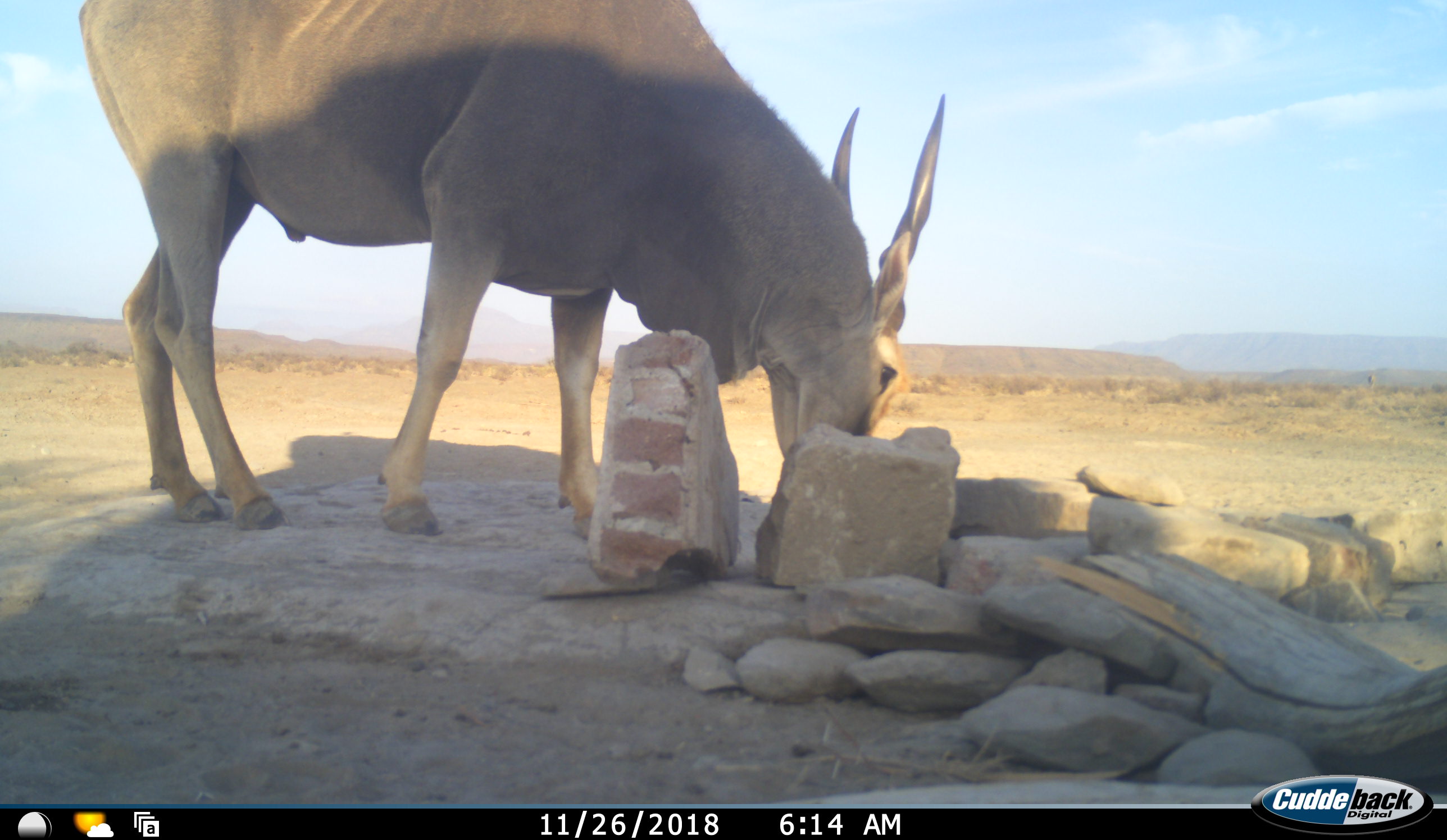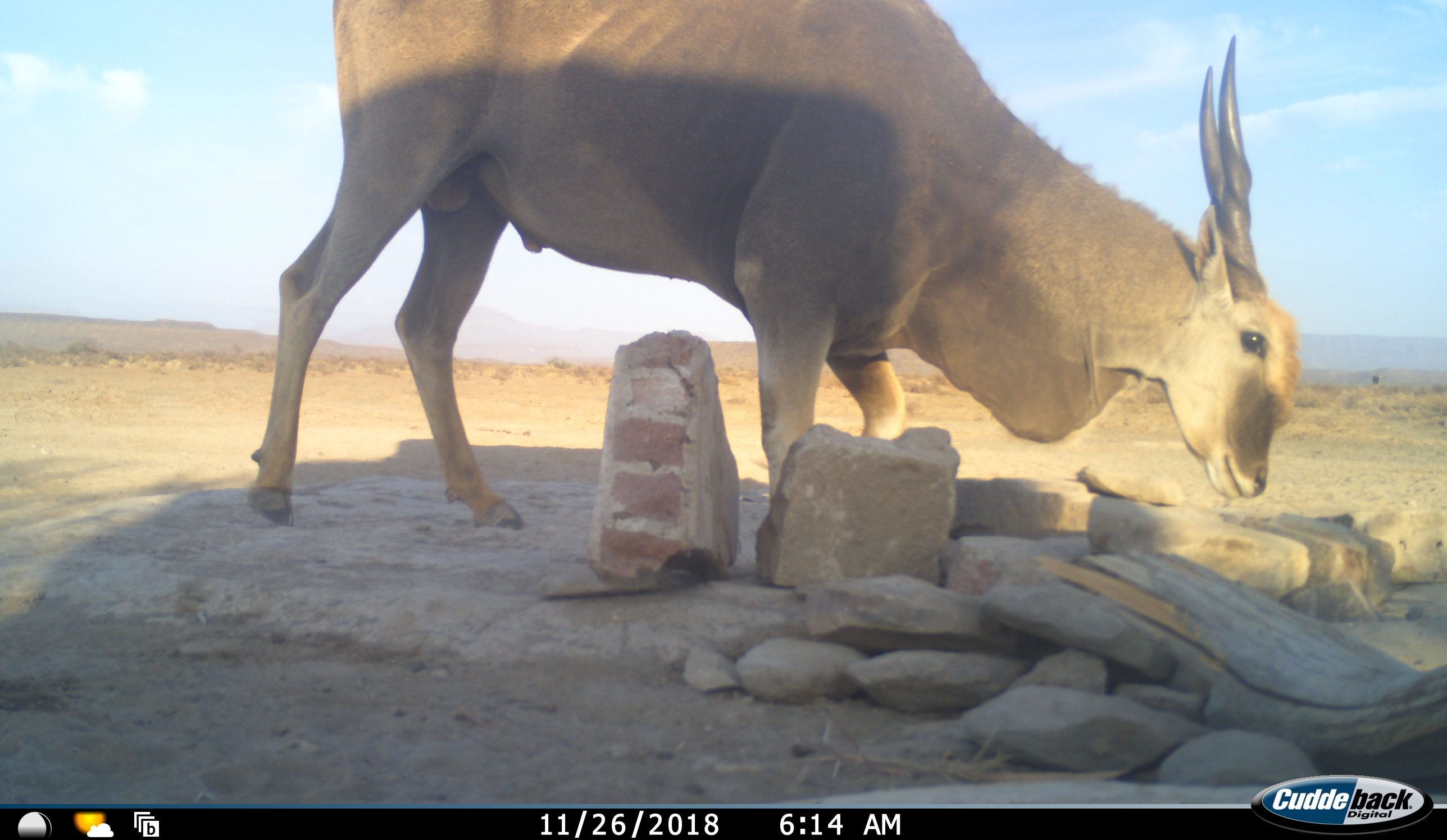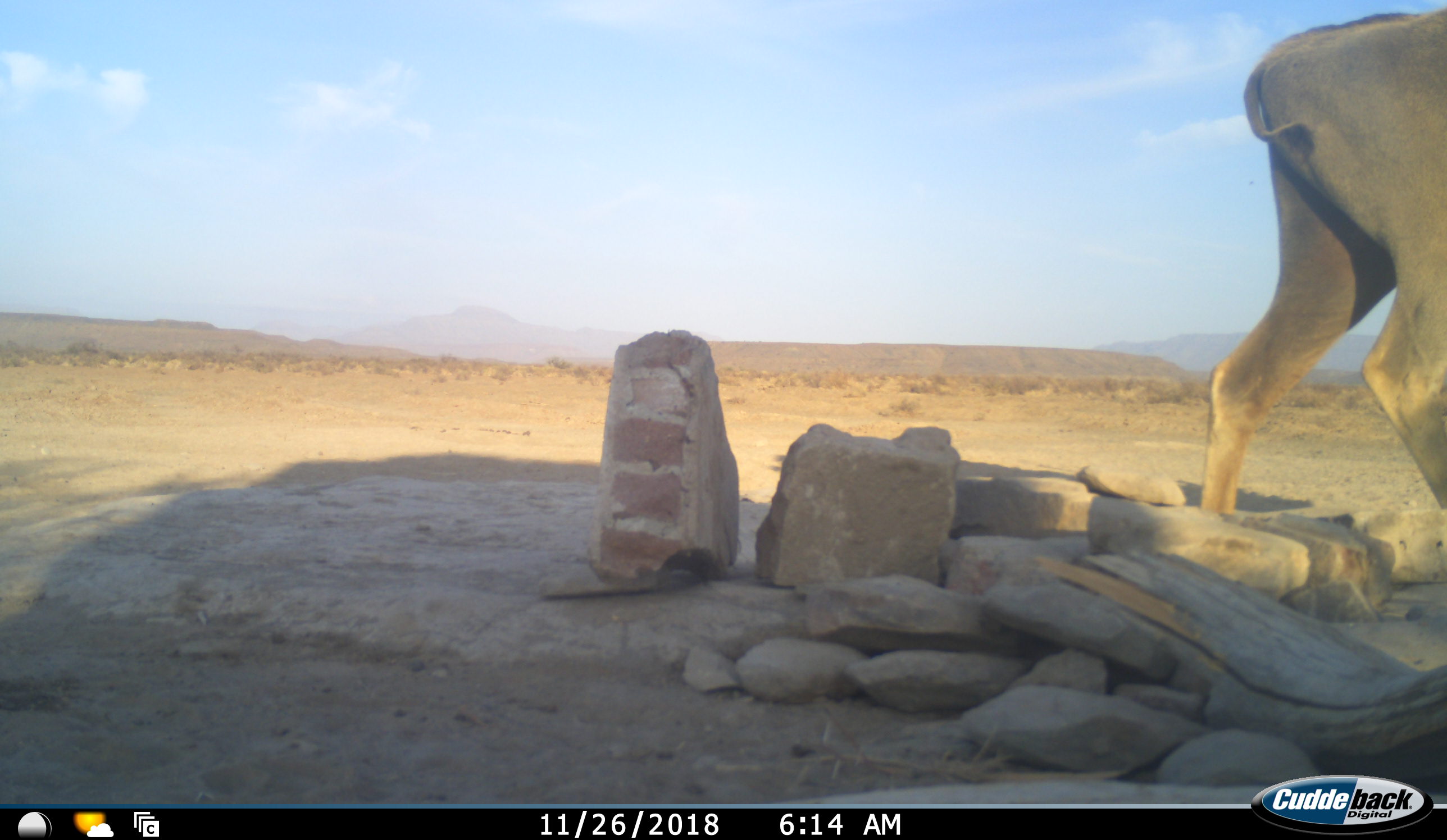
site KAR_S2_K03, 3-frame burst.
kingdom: Animalia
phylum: Chordata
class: Mammalia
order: Artiodactyla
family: Bovidae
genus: Tragelaphus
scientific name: Tragelaphus oryx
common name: eland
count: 1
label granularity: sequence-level